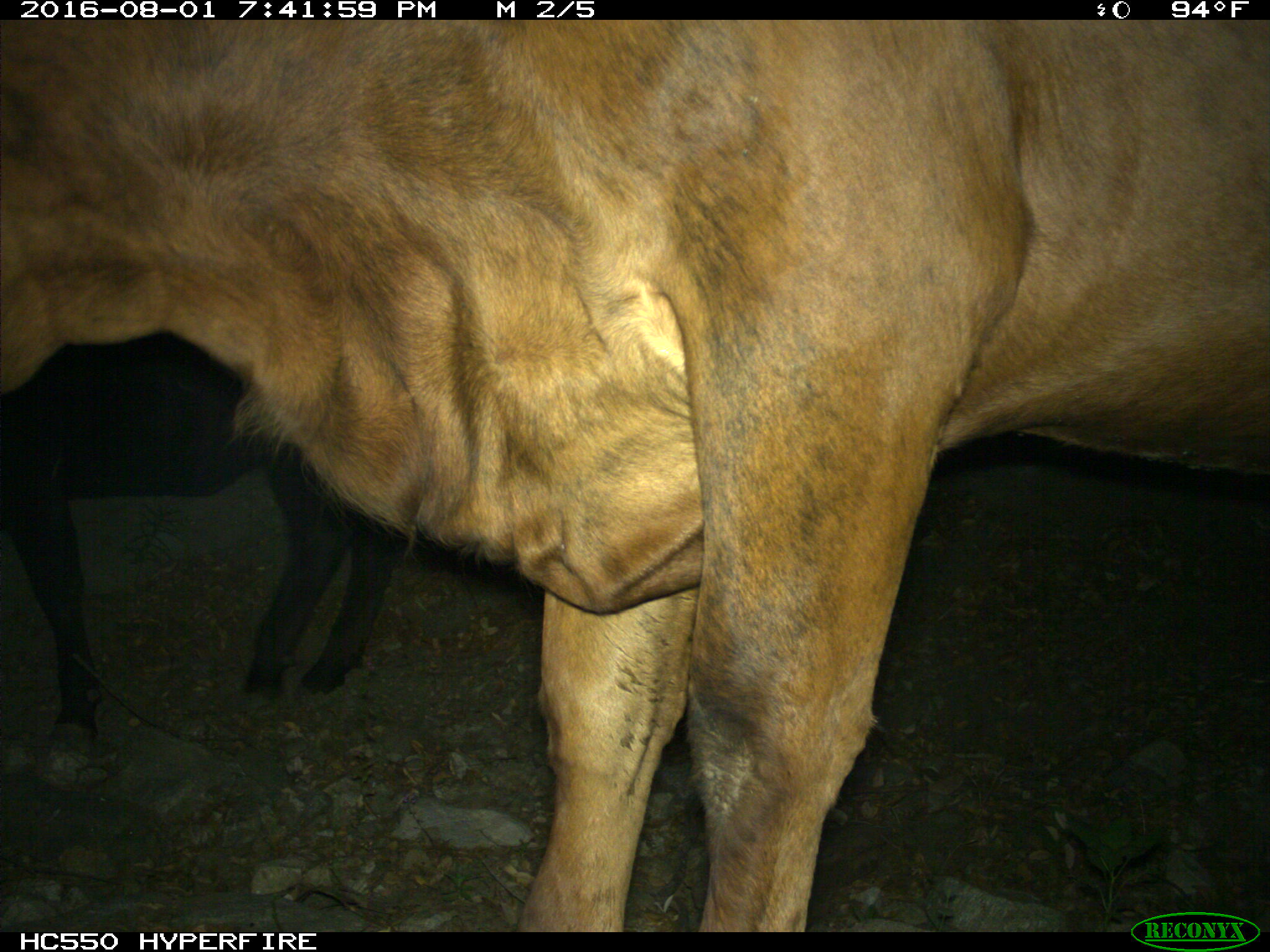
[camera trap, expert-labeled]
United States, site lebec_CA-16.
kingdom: Animalia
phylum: Chordata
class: Mammalia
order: Artiodactyla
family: Bovidae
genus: Bos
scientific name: Bos taurus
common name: domestic cow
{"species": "Bos taurus (domestic cow)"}